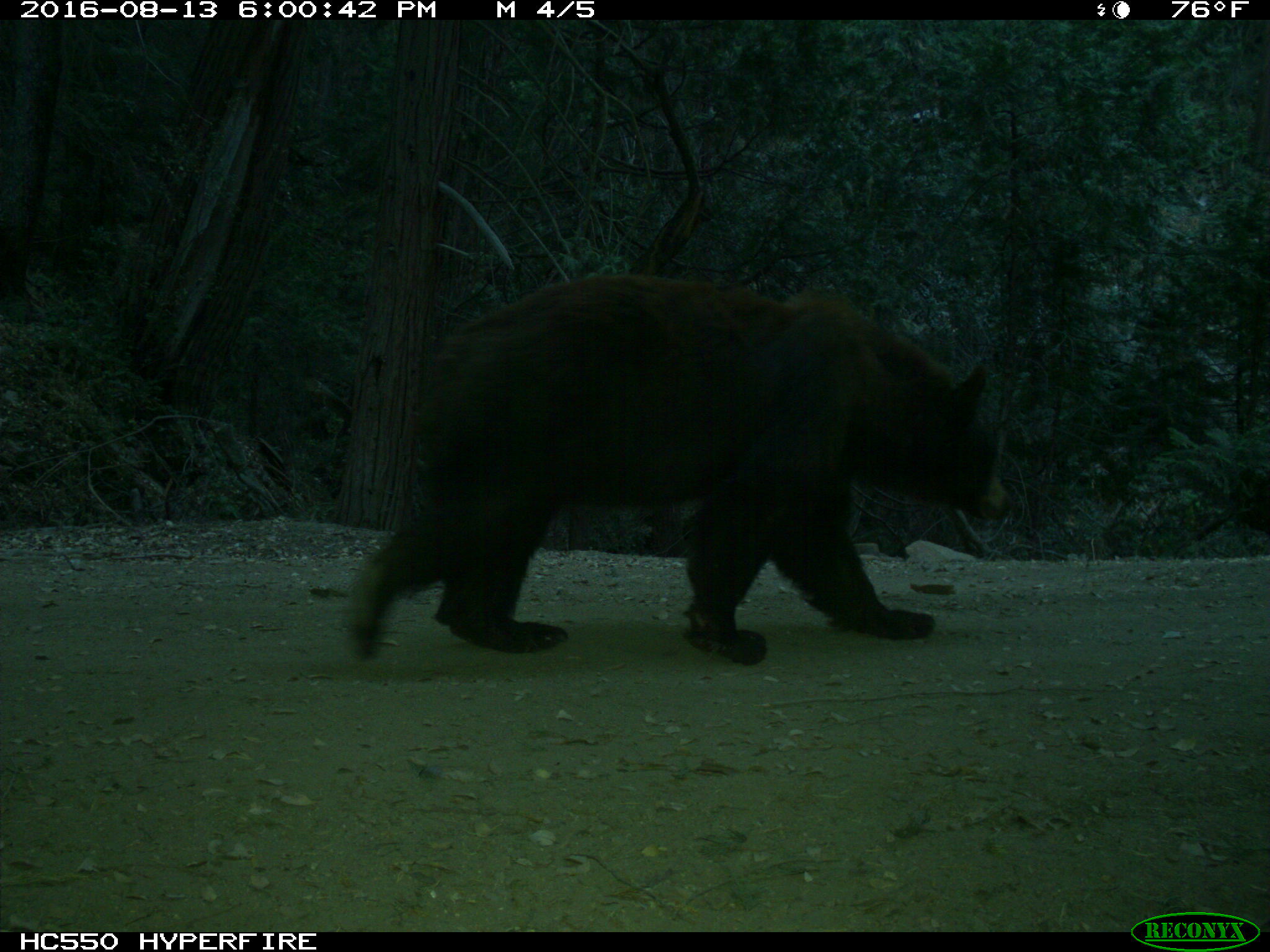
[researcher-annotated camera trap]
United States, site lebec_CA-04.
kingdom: Animalia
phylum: Chordata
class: Mammalia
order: Carnivora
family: Ursidae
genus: Ursus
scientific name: Ursus americanus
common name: american black bear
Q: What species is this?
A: Ursus americanus (american black bear).